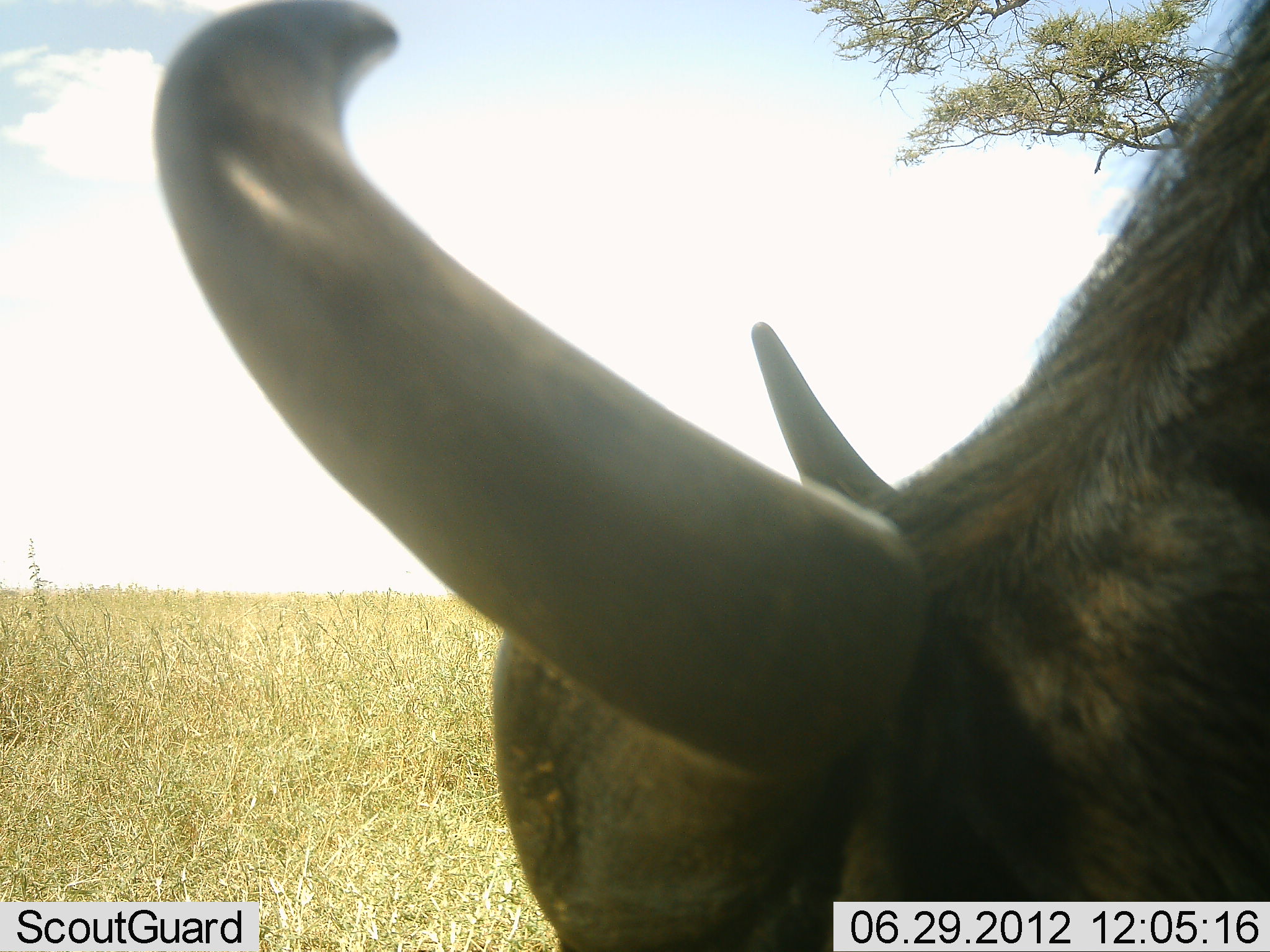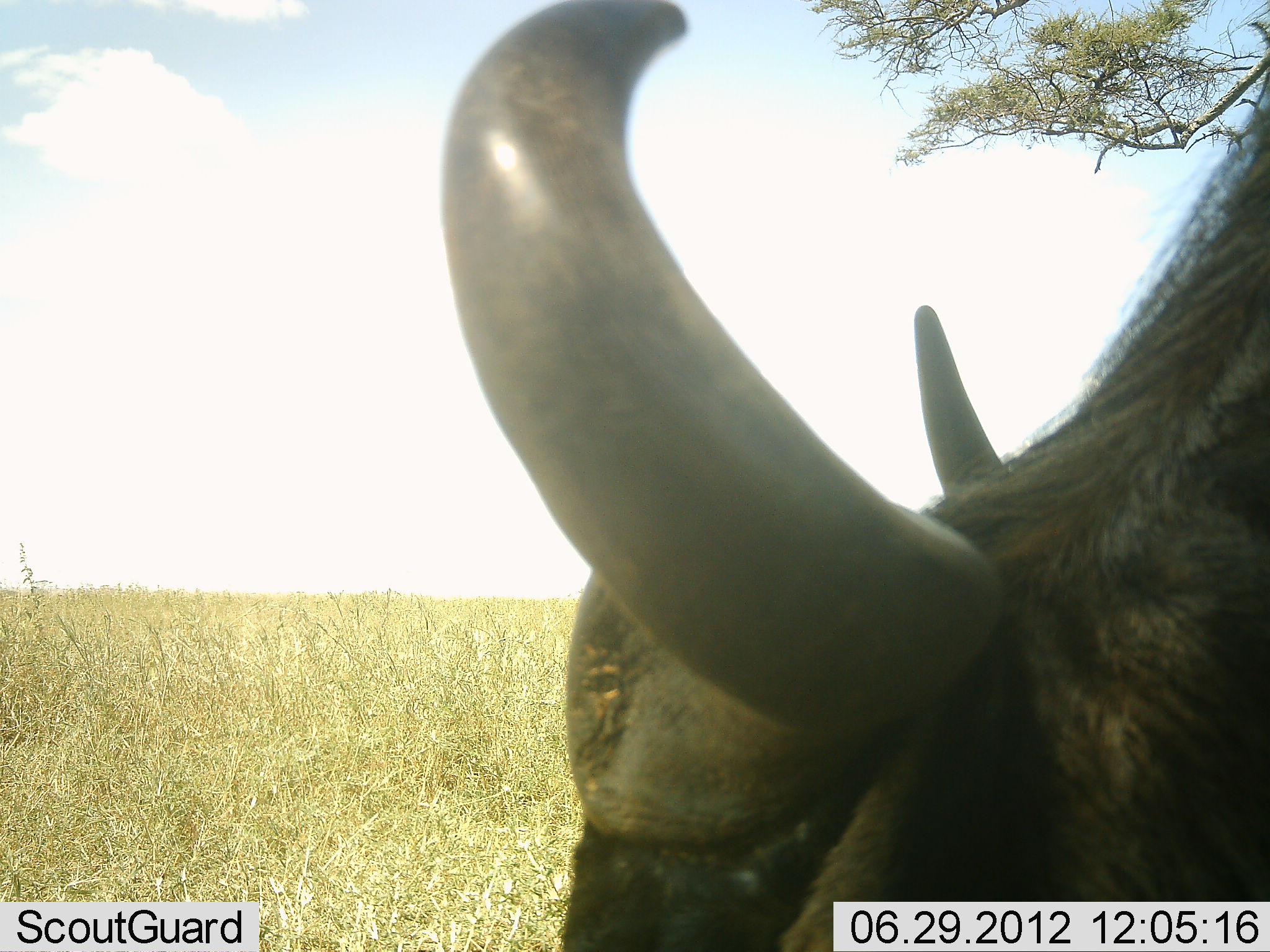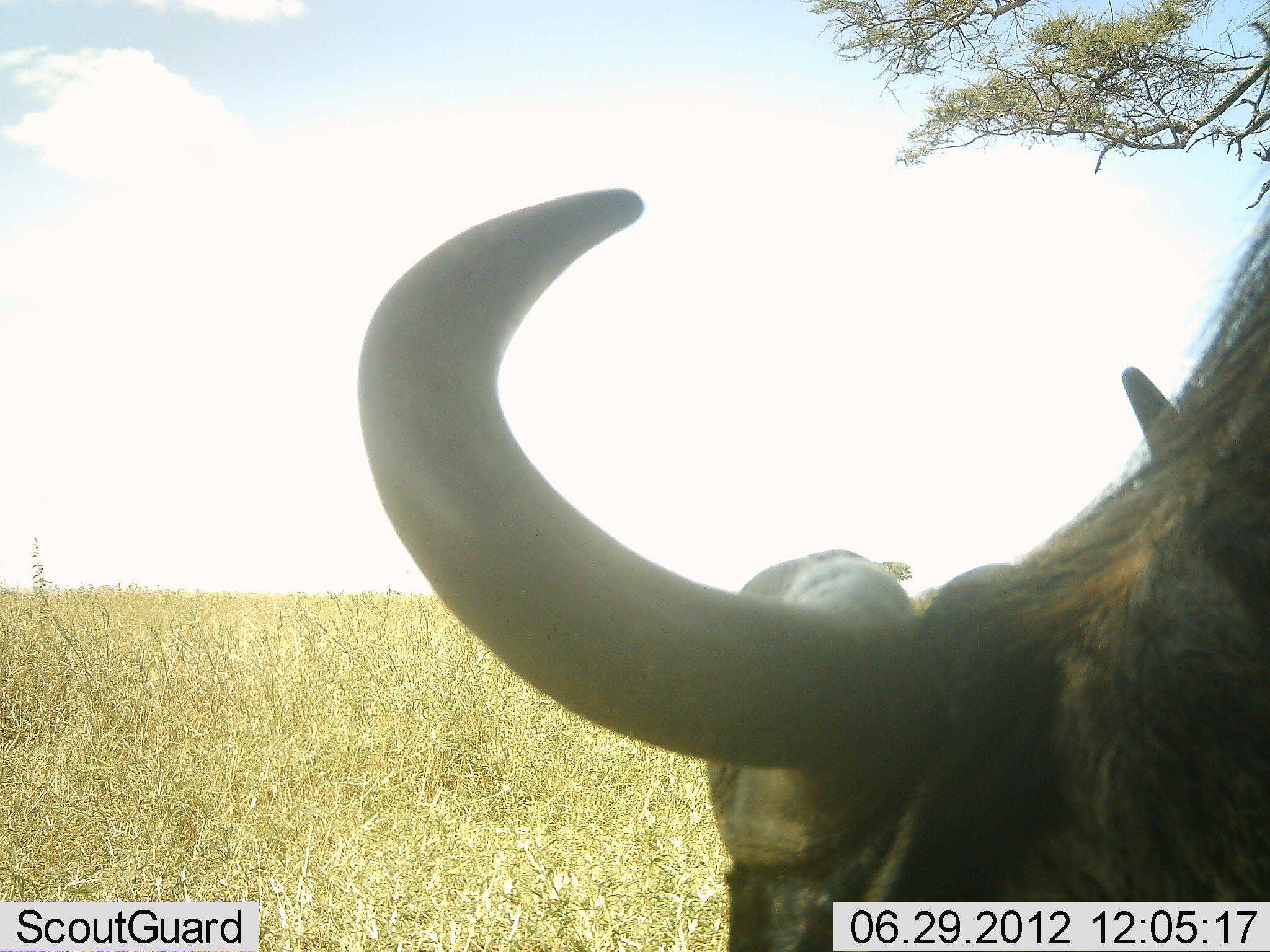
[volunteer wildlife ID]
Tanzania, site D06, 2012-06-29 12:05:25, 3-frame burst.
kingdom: Animalia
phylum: Chordata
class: Mammalia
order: Artiodactyla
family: Bovidae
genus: Syncerus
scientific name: Syncerus caffer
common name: cape buffalo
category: buffalo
Buffalo (cape buffalo) (Syncerus caffer), count 1. Behavior (volunteer vote fractions): standing 20%, resting 0%, moving 30%, interacting 0%. Young present (vote fraction): 0%. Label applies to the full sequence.